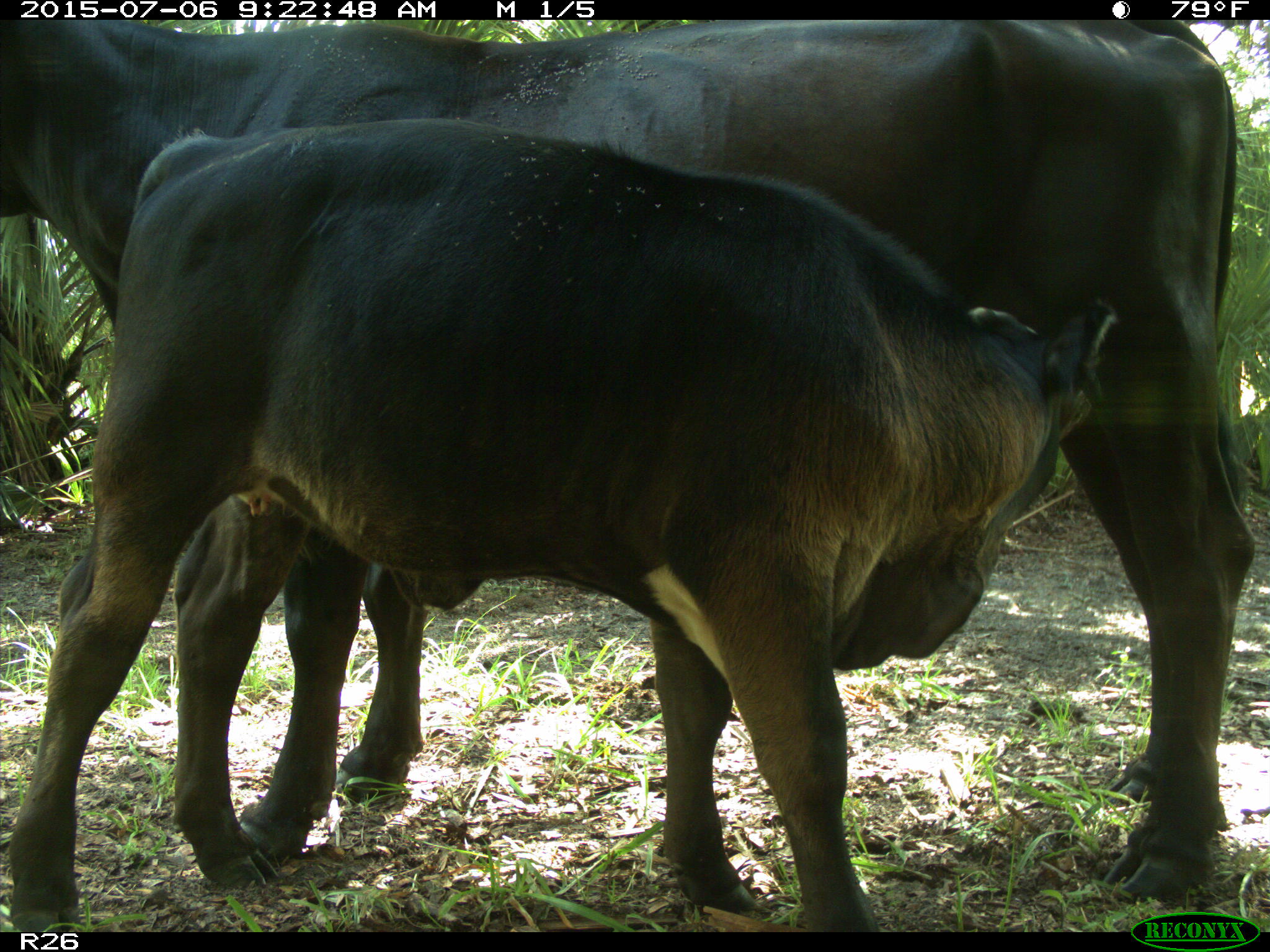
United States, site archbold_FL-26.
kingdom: Animalia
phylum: Chordata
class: Mammalia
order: Artiodactyla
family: Bovidae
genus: Bos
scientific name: Bos taurus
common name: domestic cow